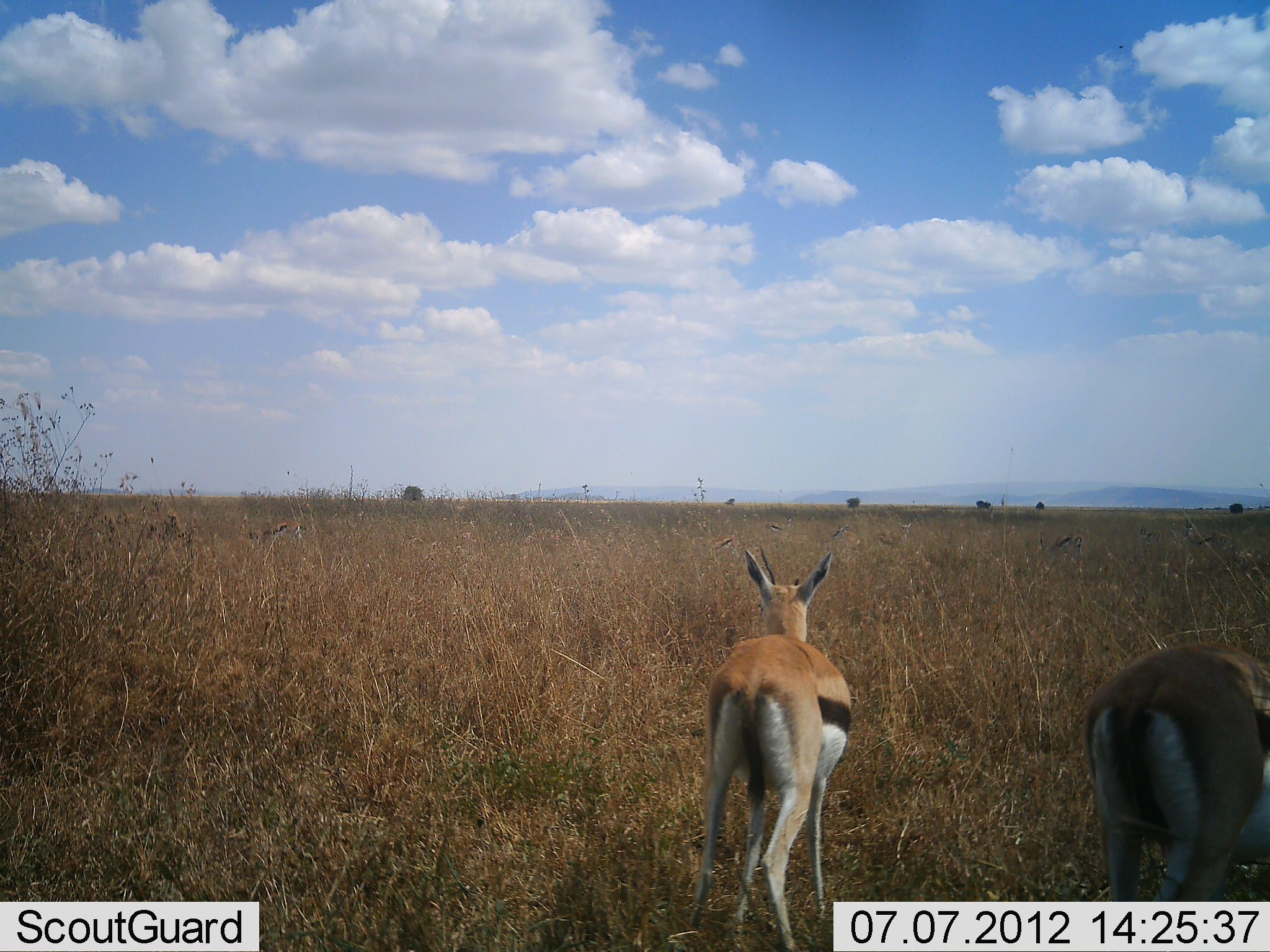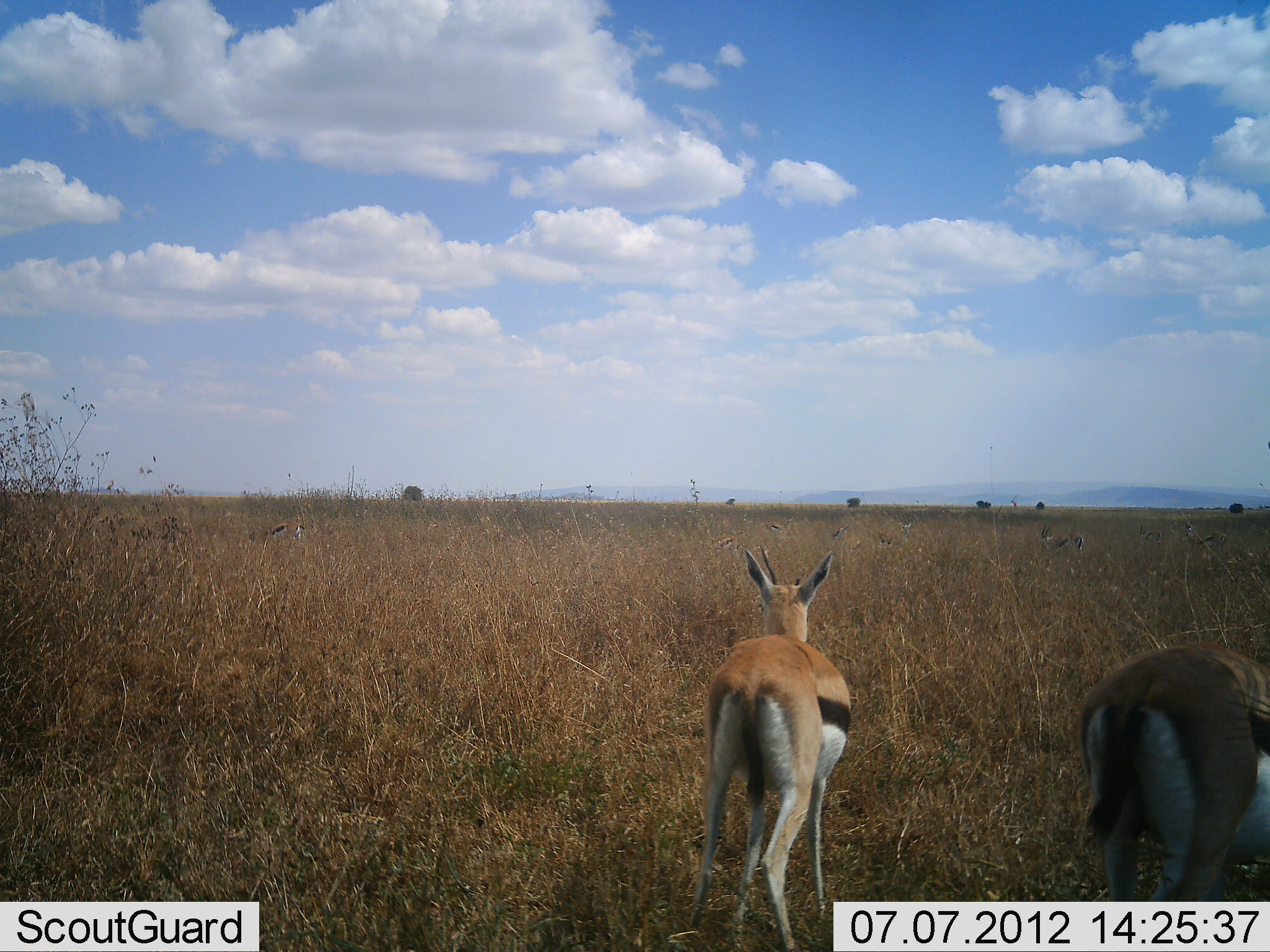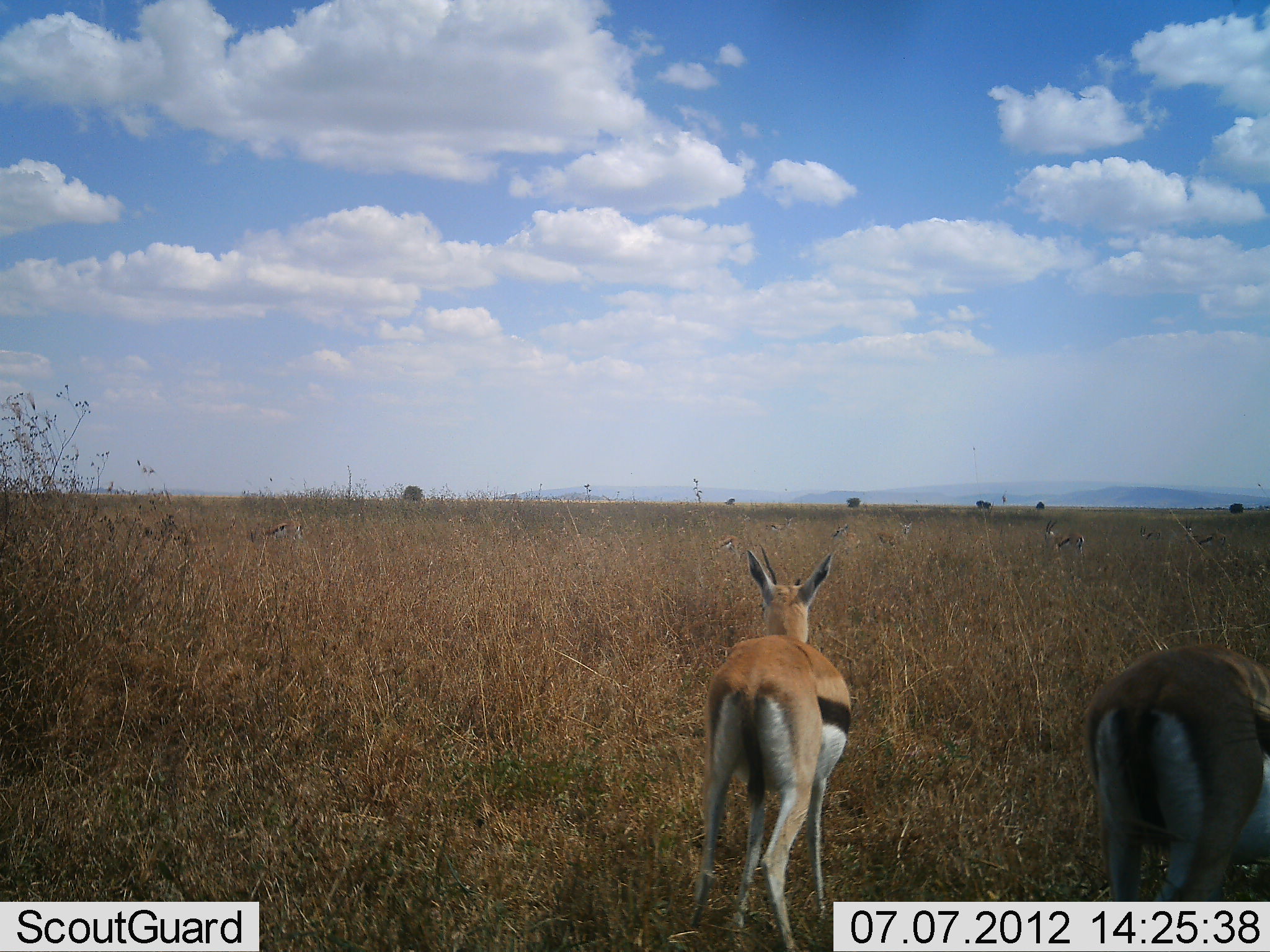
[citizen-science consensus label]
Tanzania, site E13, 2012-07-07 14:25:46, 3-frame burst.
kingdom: Animalia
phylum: Chordata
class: Mammalia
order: Artiodactyla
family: Bovidae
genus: Eudorcas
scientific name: Eudorcas thomsonii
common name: thomson's gazelle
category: gazellethomsons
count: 2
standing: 80%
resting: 0%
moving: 20%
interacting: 0%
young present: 0%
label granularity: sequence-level